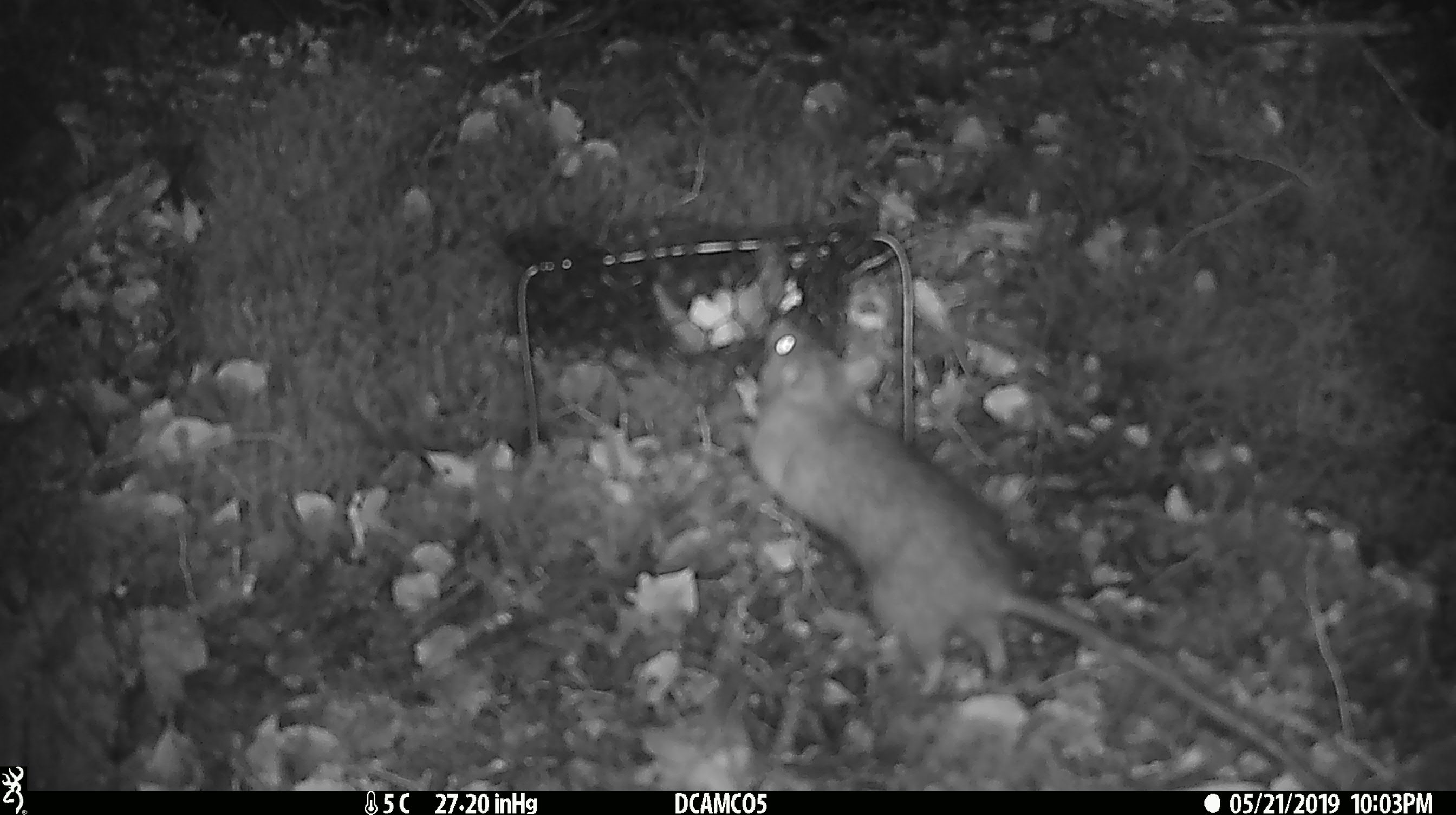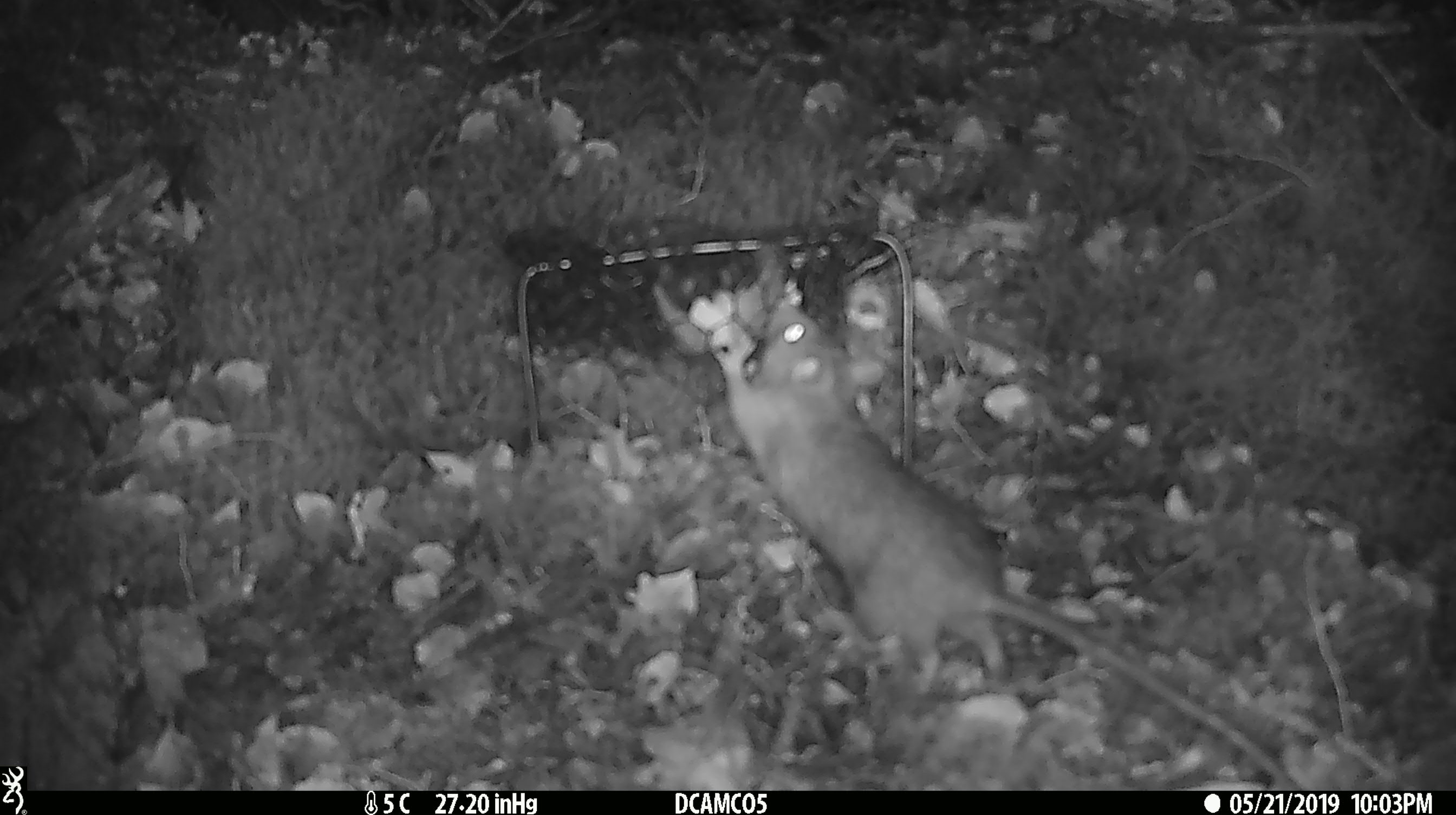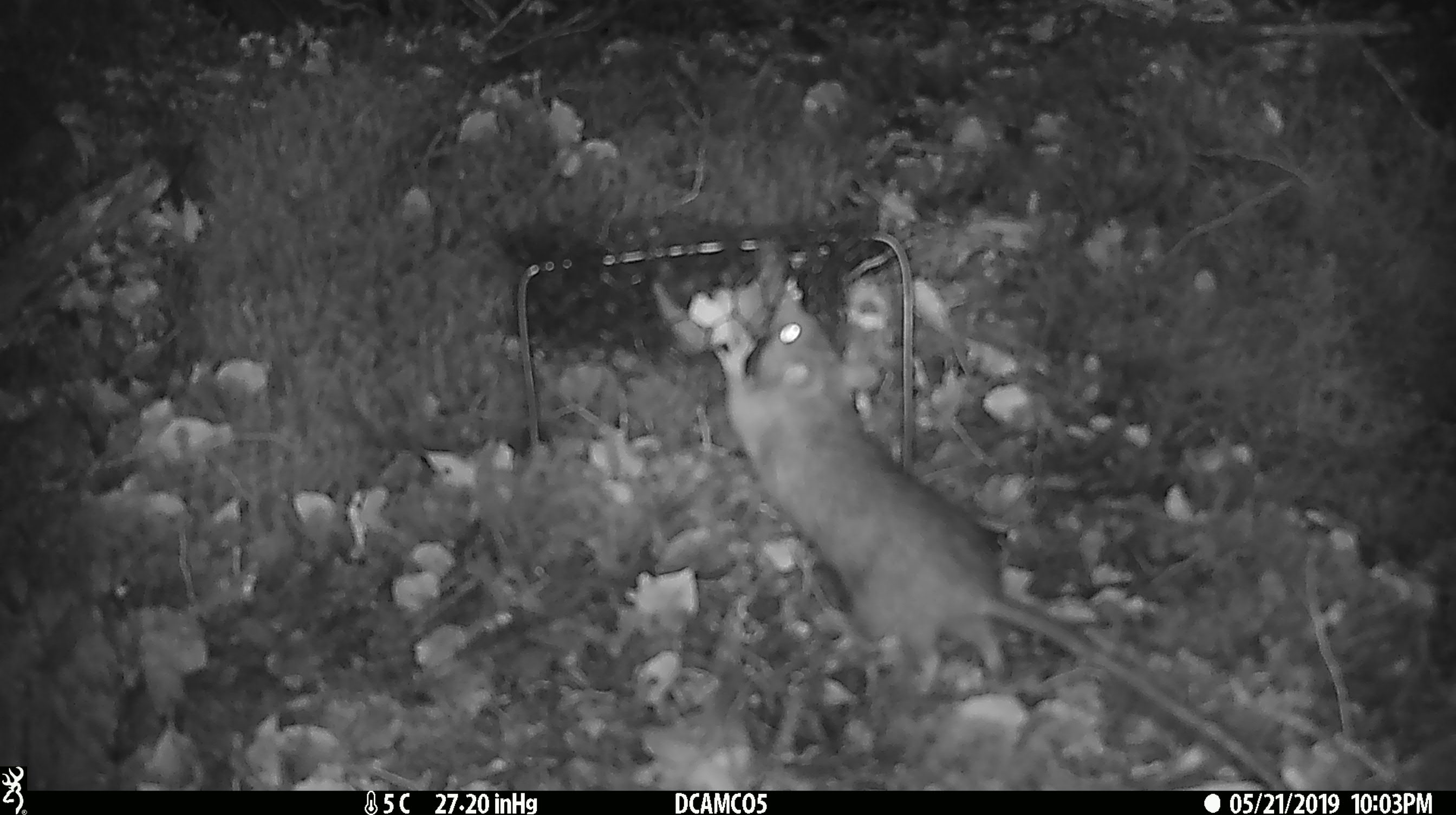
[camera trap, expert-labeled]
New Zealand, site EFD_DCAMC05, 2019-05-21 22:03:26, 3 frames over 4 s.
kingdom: Animalia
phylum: Chordata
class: Mammalia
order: Rodentia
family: Muridae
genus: Rattus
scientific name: Rattus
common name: rat